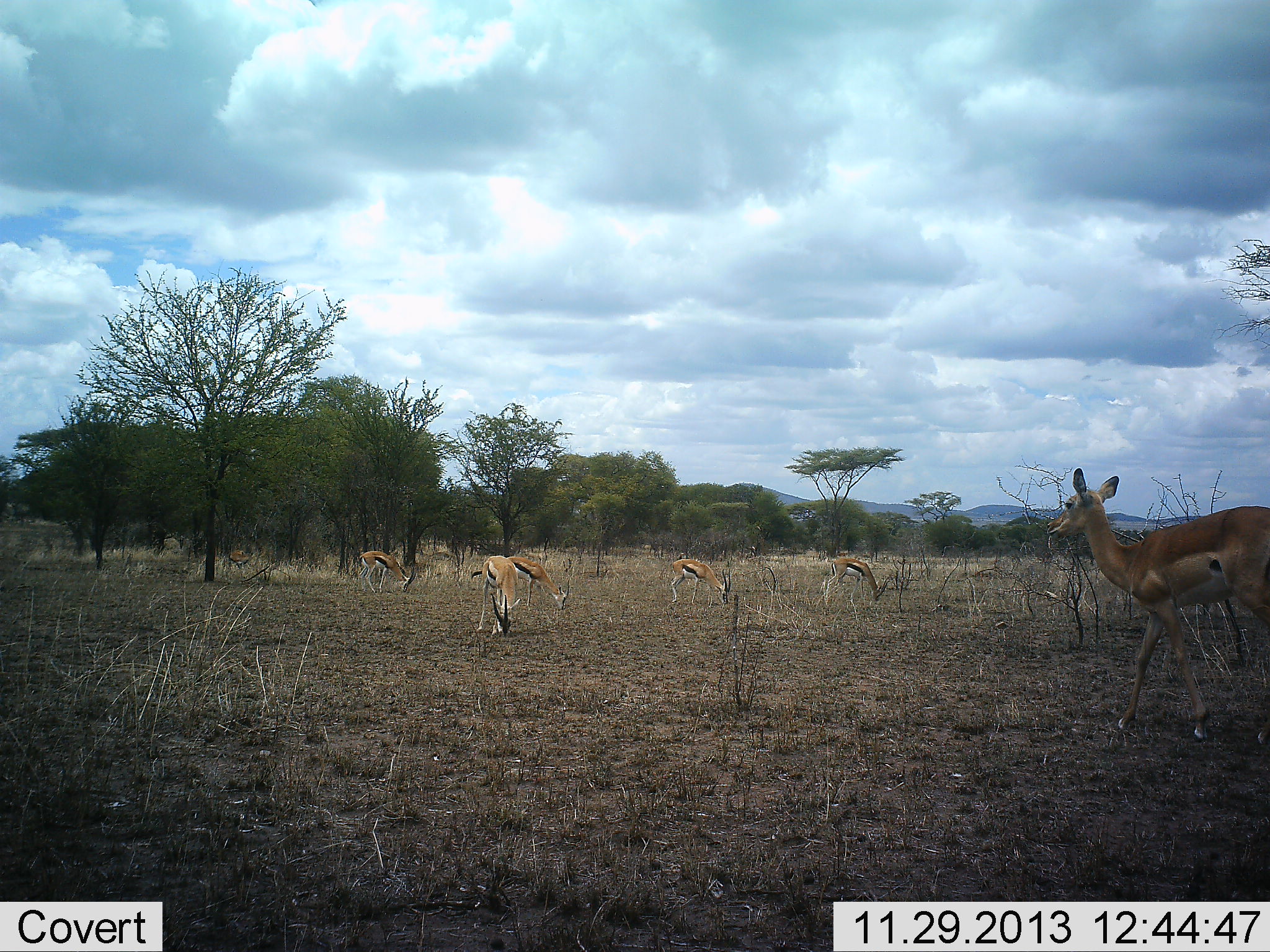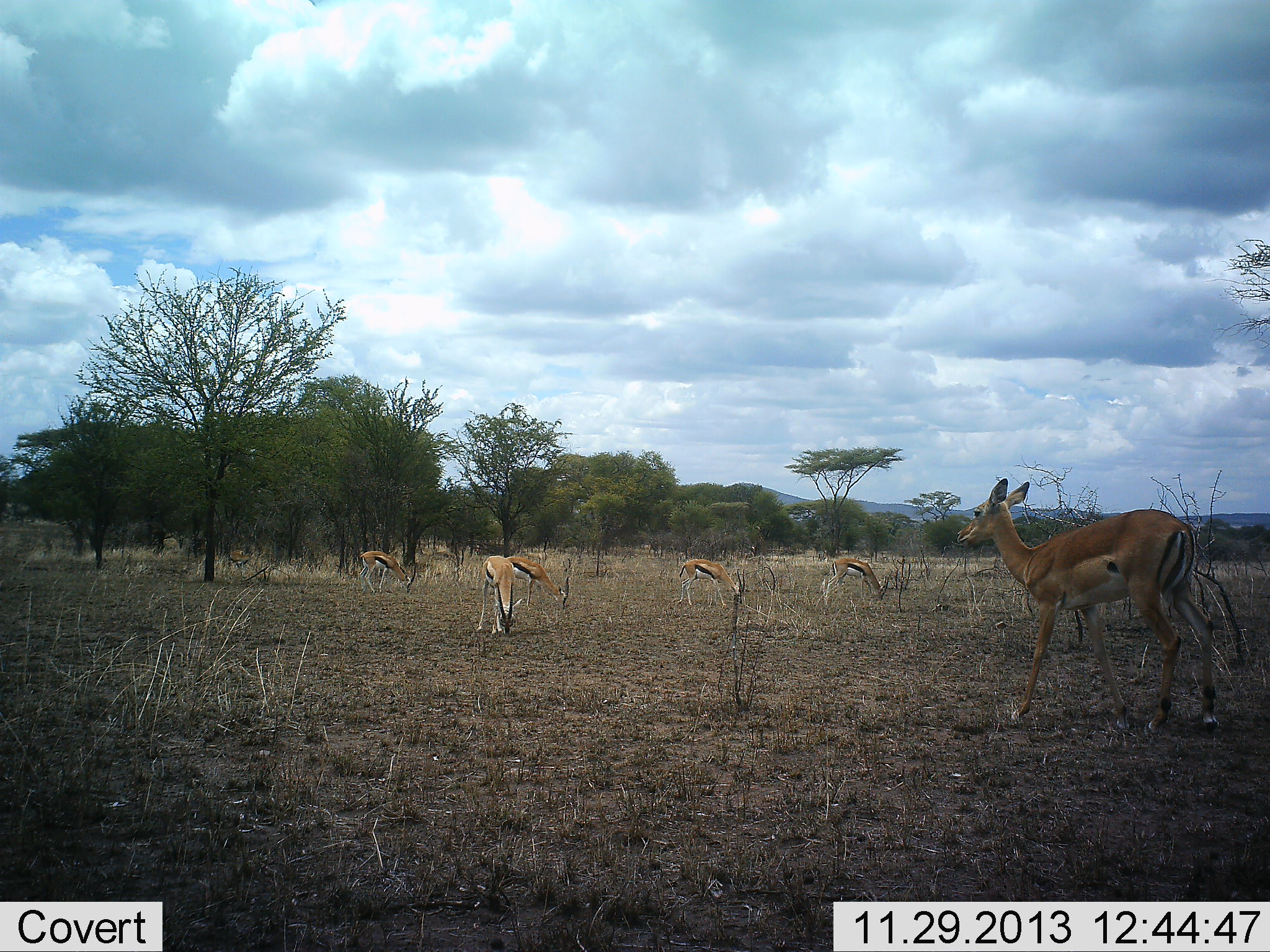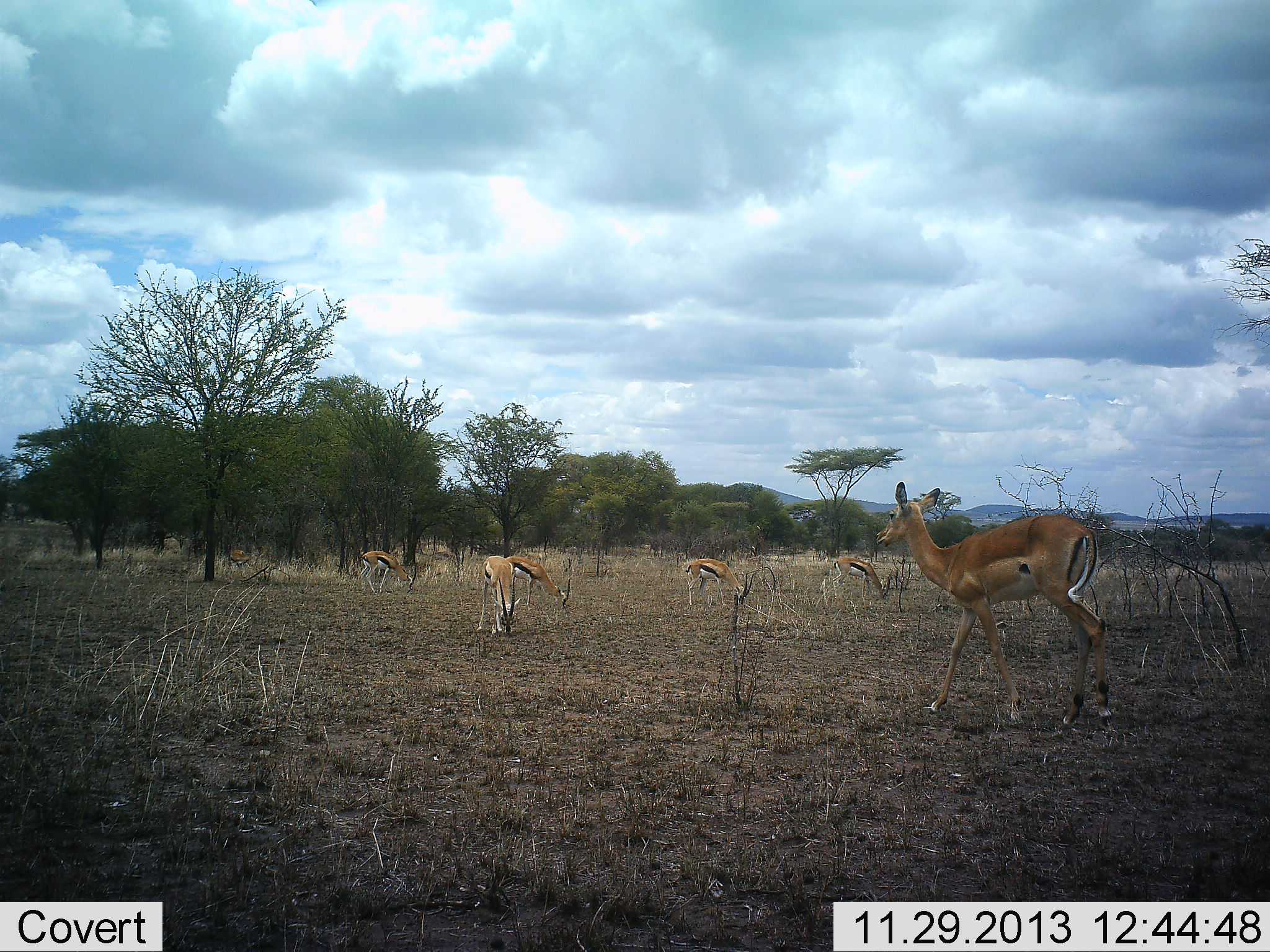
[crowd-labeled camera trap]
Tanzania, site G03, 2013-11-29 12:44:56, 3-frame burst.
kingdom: Animalia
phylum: Chordata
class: Mammalia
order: Artiodactyla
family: Bovidae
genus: Eudorcas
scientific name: Eudorcas thomsonii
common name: thomson's gazelle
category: gazellethomsons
Gazellethomsons (thomson's gazelle) (Eudorcas thomsonii), count 5. Behavior (volunteer vote fractions): standing 20%, resting 0%, moving 5%, interacting 0%. Young present (vote fraction): 0%. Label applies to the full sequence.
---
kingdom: Animalia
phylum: Chordata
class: Mammalia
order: Artiodactyla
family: Bovidae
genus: Aepyceros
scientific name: Aepyceros melampus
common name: impala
Impala (Aepyceros melampus), count 1. Behavior (volunteer vote fractions): standing 27%, resting 0%, moving 82%, interacting 0%. Young present (vote fraction): 0%. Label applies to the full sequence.